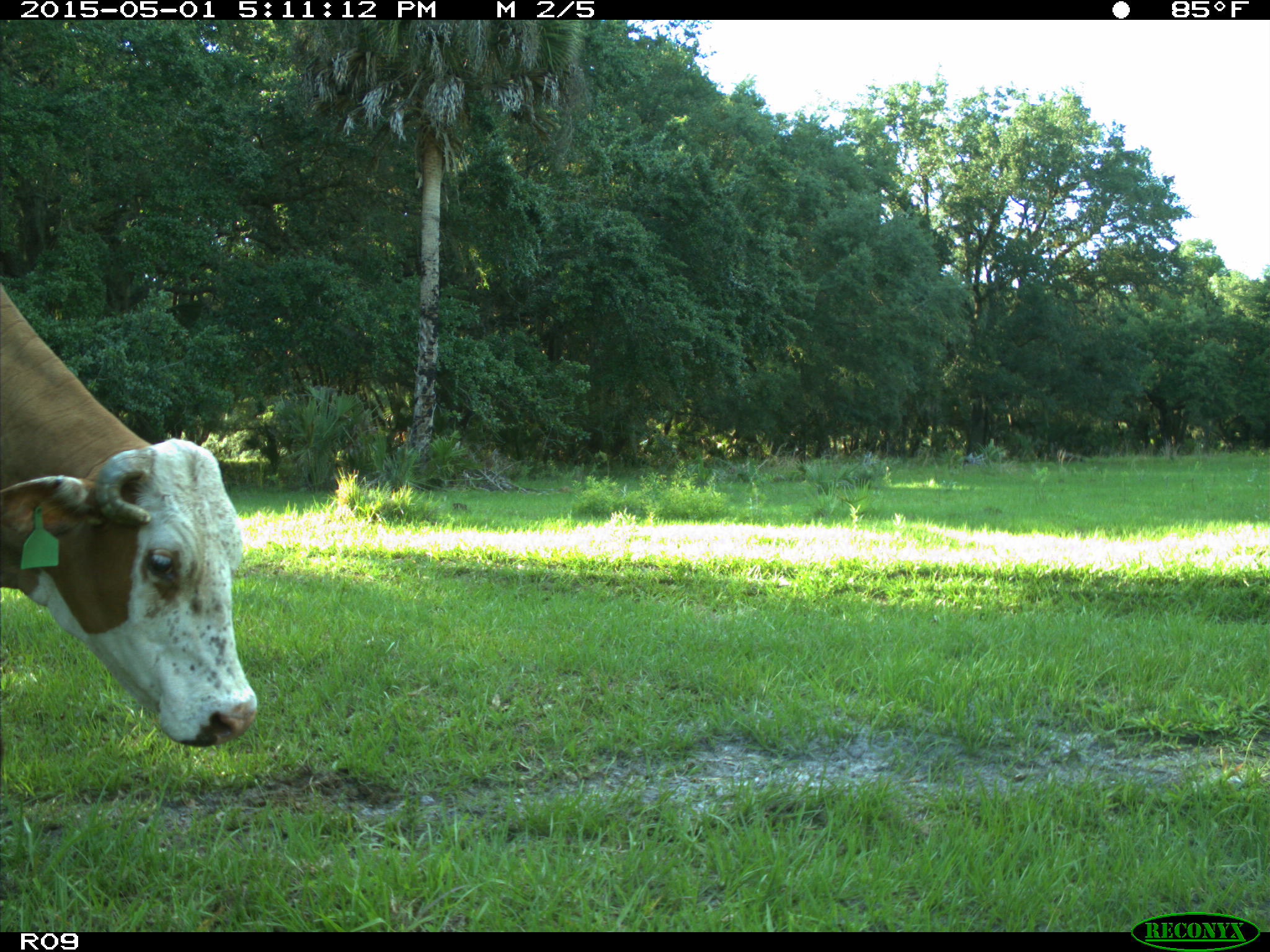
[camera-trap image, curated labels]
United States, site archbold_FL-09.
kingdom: Animalia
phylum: Chordata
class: Mammalia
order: Artiodactyla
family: Bovidae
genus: Bos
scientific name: Bos taurus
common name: domestic cow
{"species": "Bos taurus (domestic cow)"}